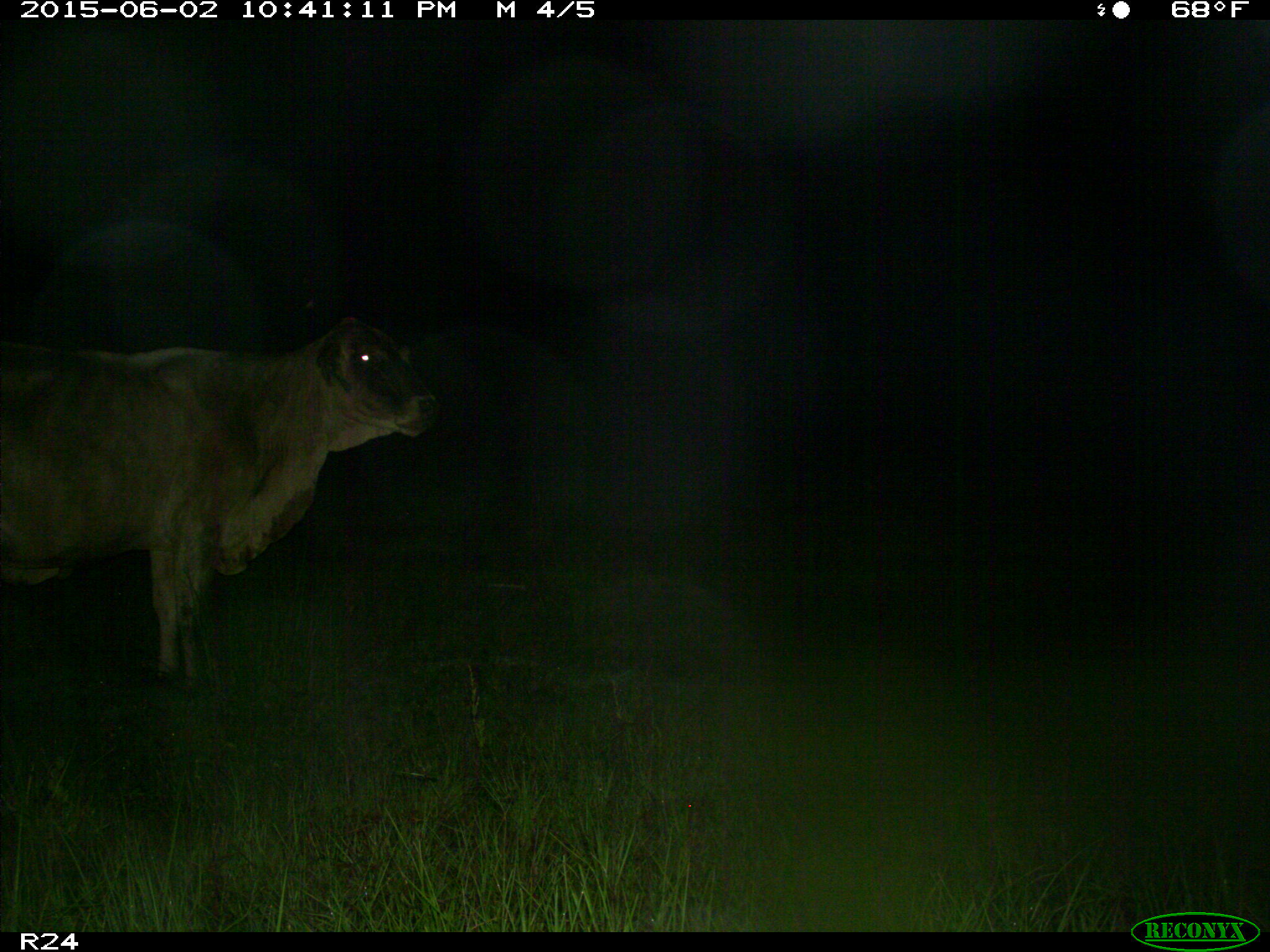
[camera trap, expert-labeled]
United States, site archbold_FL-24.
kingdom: Animalia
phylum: Chordata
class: Mammalia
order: Artiodactyla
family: Bovidae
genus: Bos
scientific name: Bos taurus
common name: domestic cow